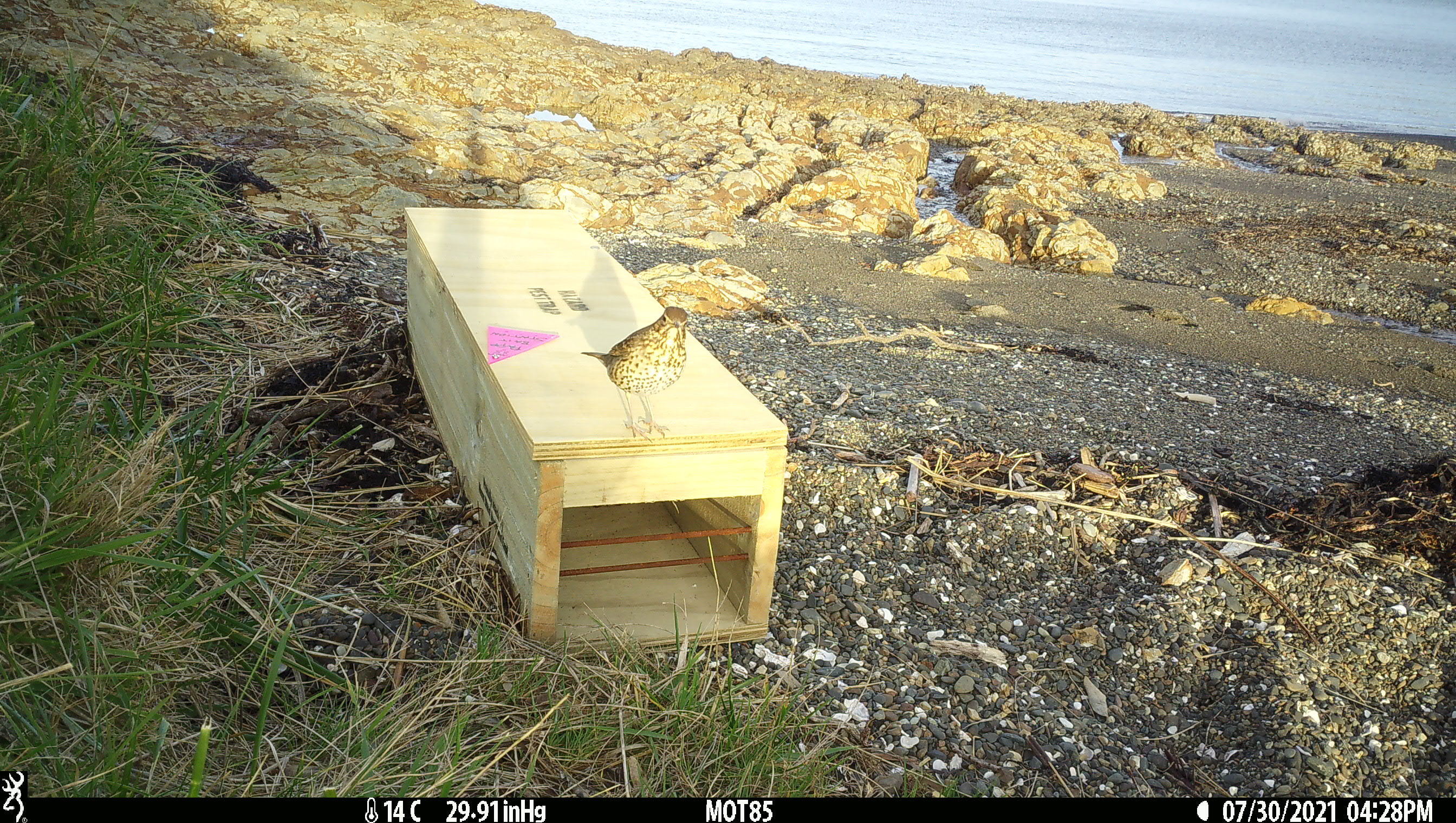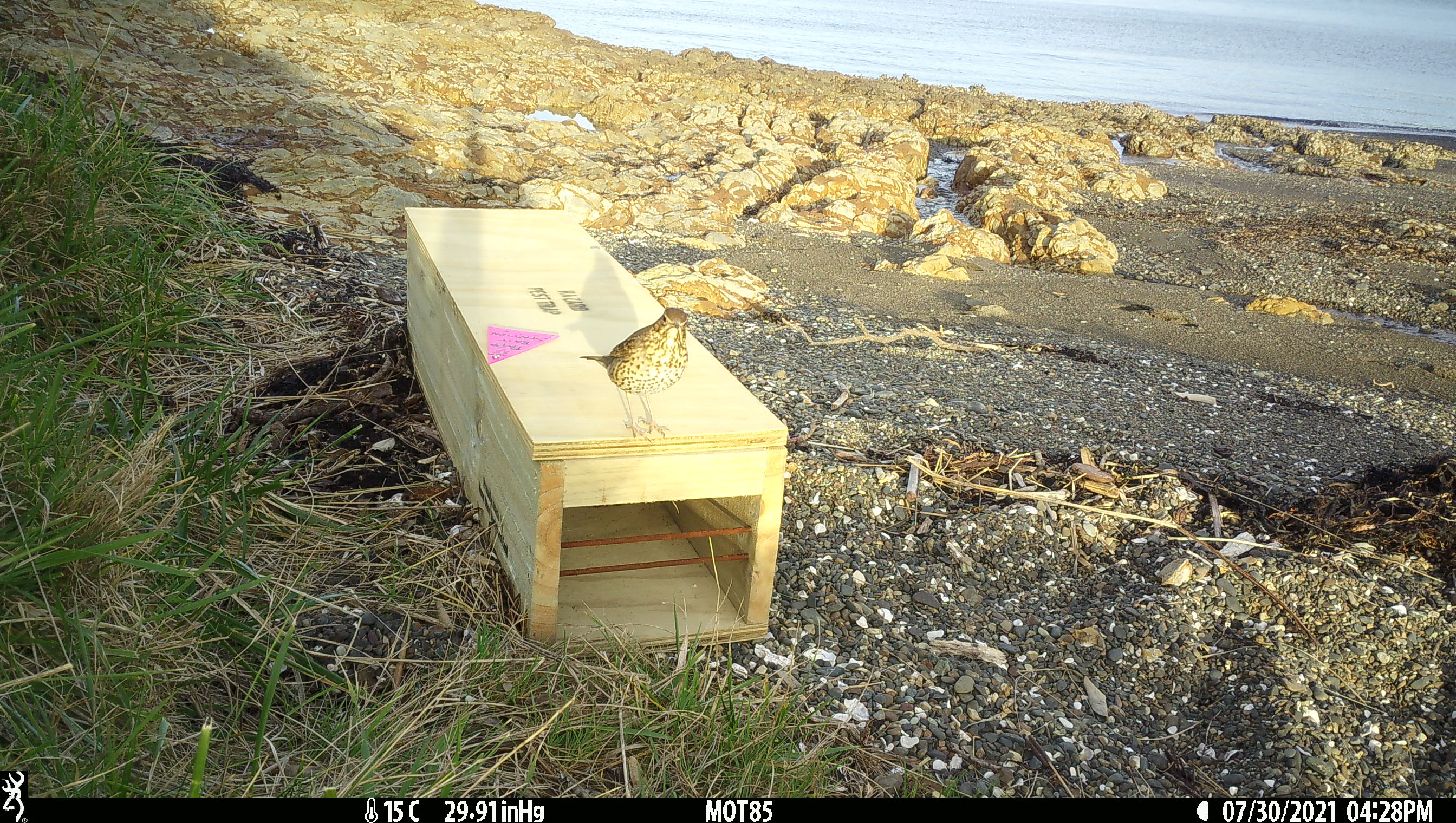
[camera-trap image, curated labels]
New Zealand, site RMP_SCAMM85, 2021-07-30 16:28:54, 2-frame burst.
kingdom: Animalia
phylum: Chordata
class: Aves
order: Passeriformes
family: Turdidae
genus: Turdus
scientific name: Turdus philomelos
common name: song thrush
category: thrush